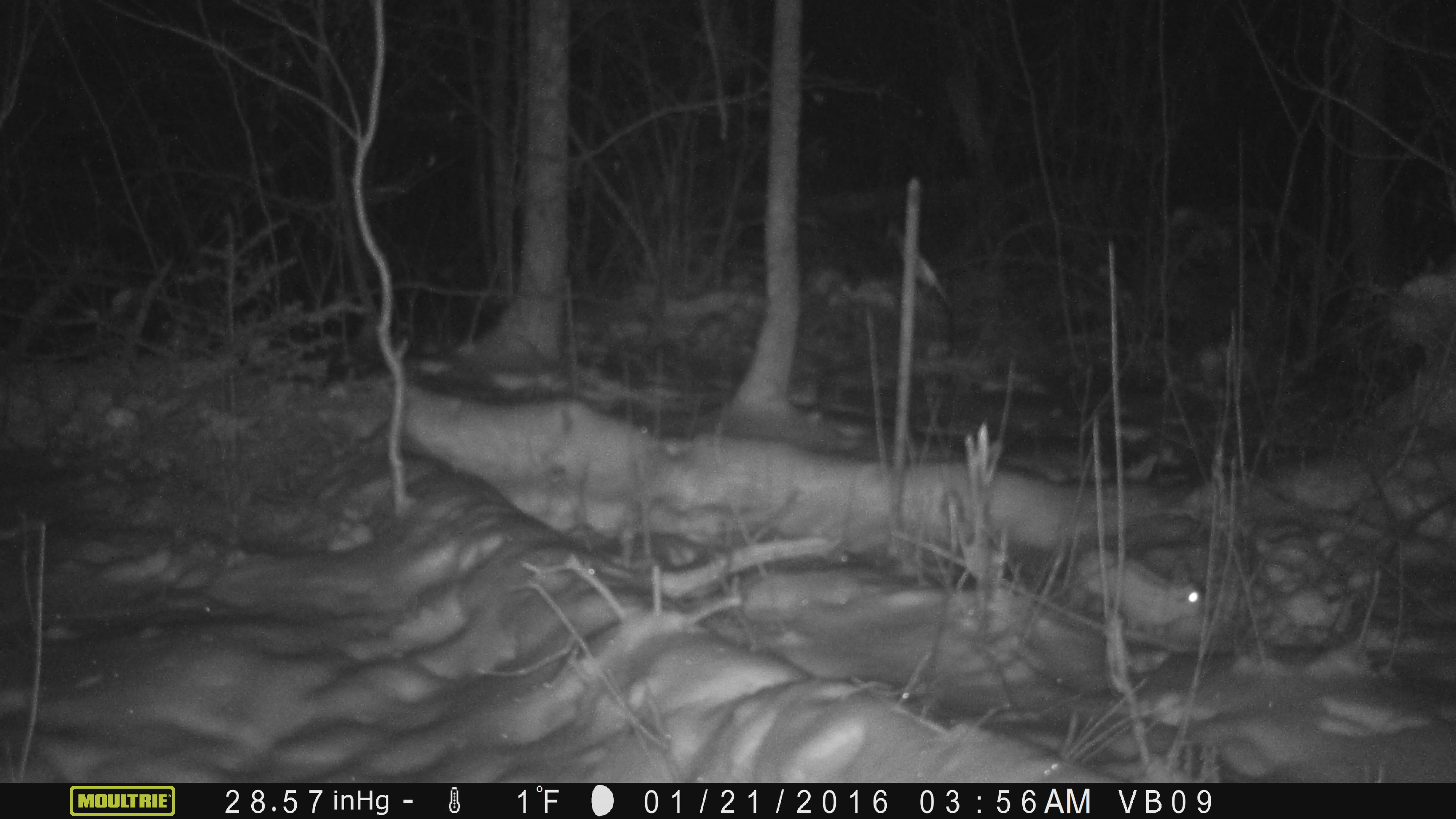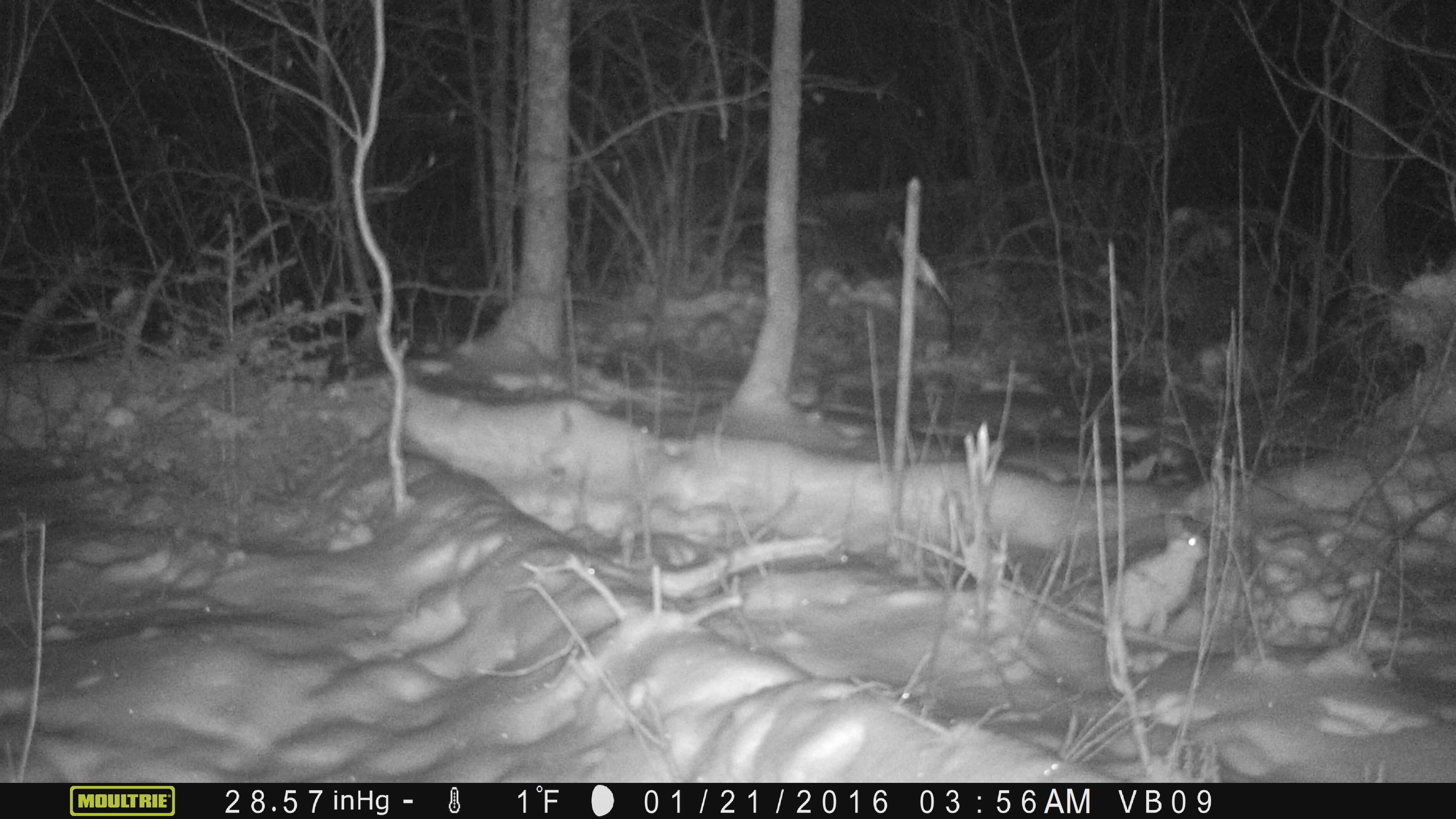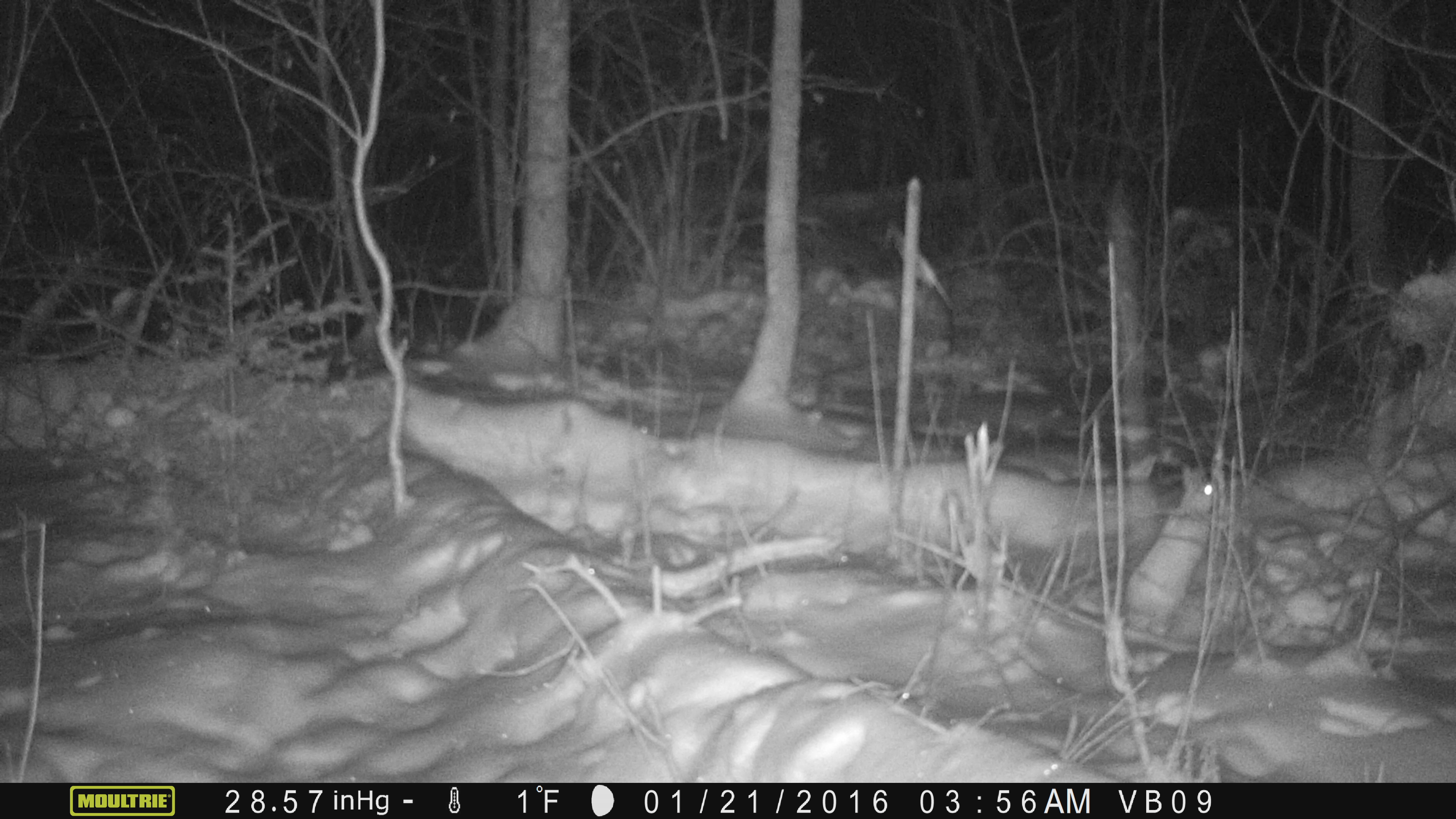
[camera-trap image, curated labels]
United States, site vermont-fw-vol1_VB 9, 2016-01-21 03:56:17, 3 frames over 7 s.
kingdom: Animalia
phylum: Chordata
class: Mammalia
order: Lagomorpha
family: Leporidae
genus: Lepus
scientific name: Lepus americanus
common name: snowshoe hare